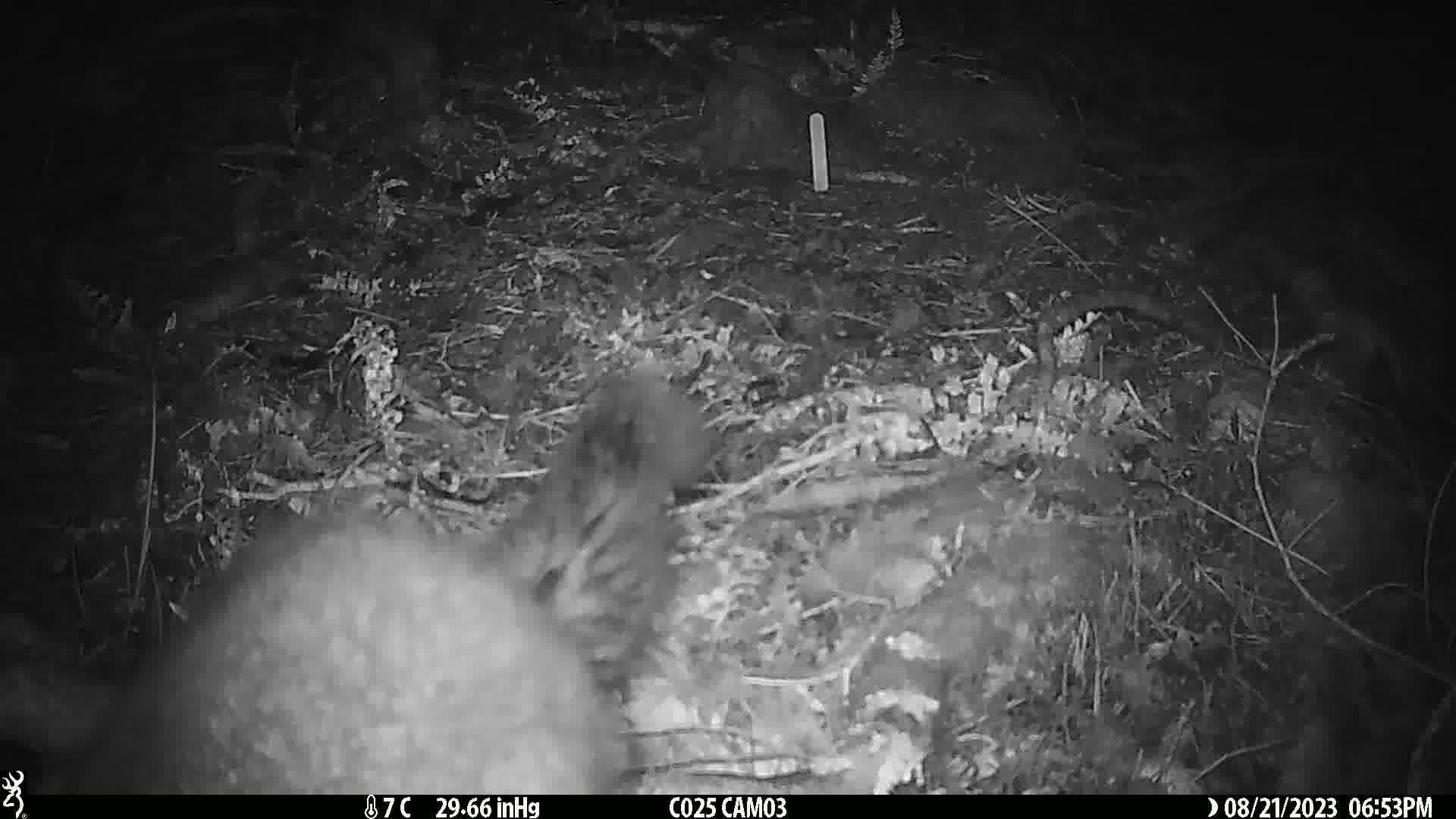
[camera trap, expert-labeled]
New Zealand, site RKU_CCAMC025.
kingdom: Animalia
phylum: Chordata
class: Mammalia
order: Diprotodontia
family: Phalangeridae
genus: Trichosurus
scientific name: Trichosurus vulpecula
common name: common brushtail possum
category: possum